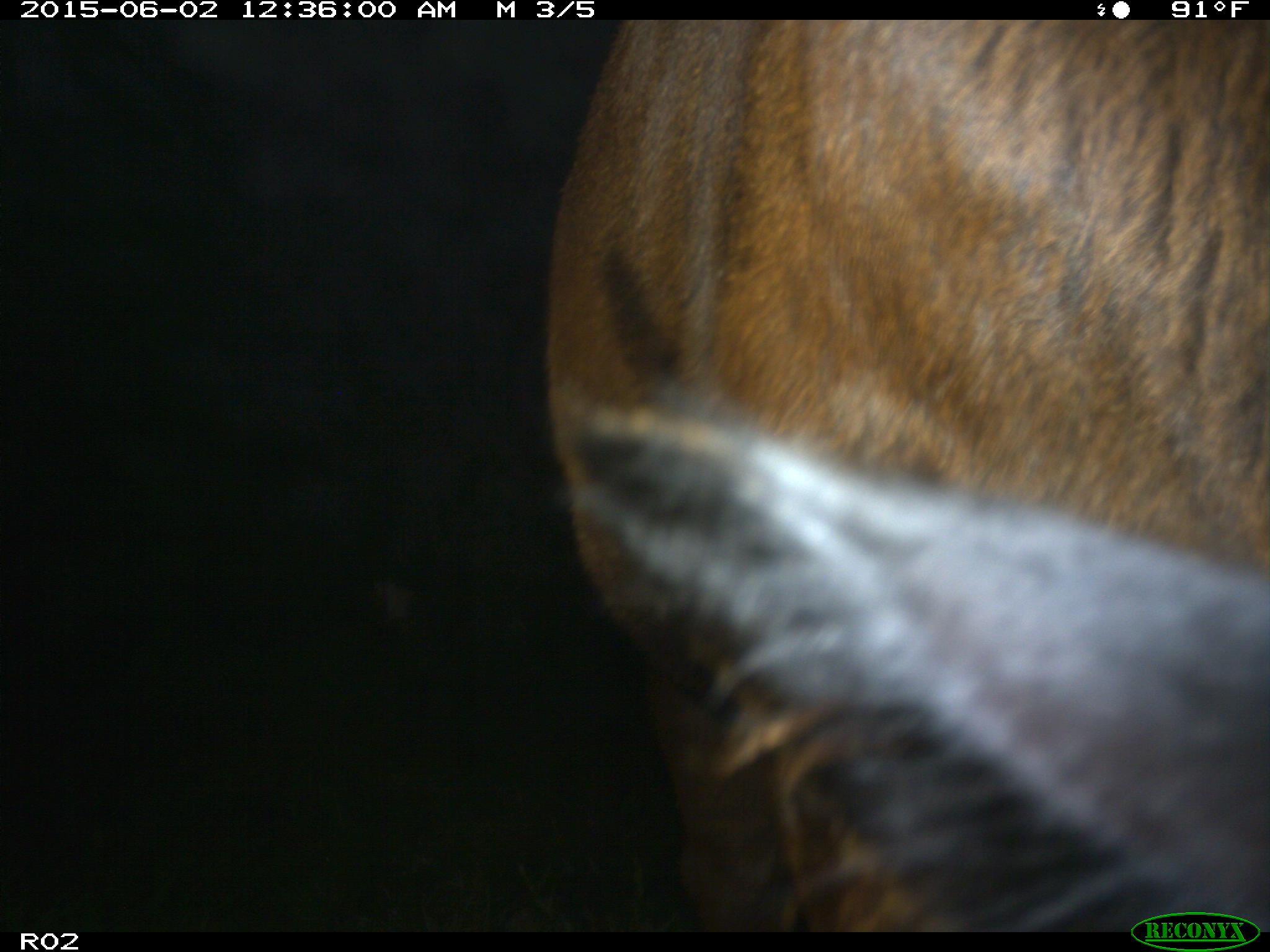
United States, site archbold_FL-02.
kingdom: Animalia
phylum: Chordata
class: Mammalia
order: Artiodactyla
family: Bovidae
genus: Bos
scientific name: Bos taurus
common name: domestic cow